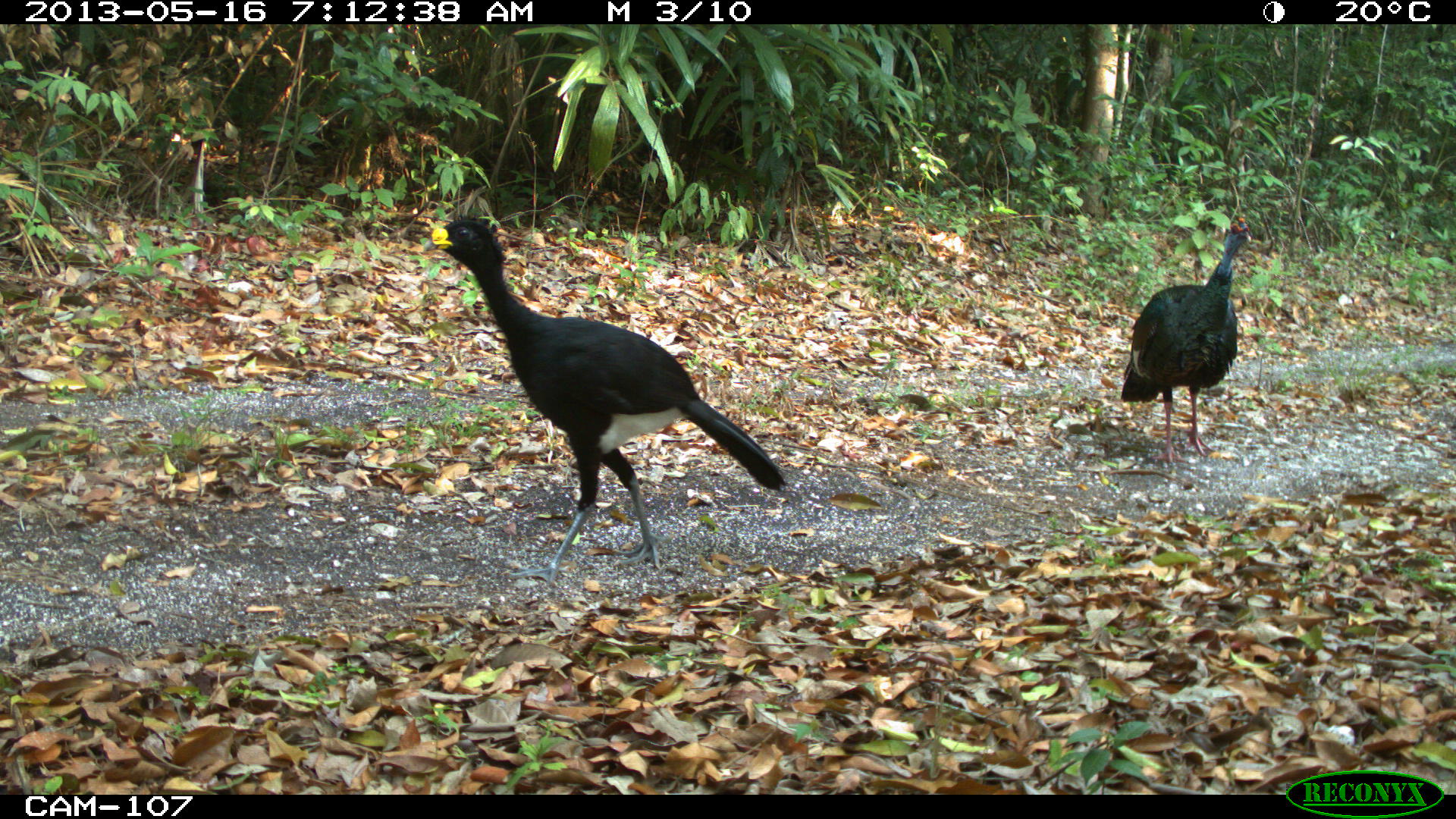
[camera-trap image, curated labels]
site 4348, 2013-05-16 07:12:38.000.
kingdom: Animalia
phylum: Chordata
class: Aves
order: Galliformes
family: Cracidae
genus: Crax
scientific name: Crax rubra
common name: great curassow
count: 1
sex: male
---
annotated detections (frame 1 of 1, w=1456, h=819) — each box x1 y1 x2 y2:
crax rubra: 421 216 786 587; 1120 209 1252 465